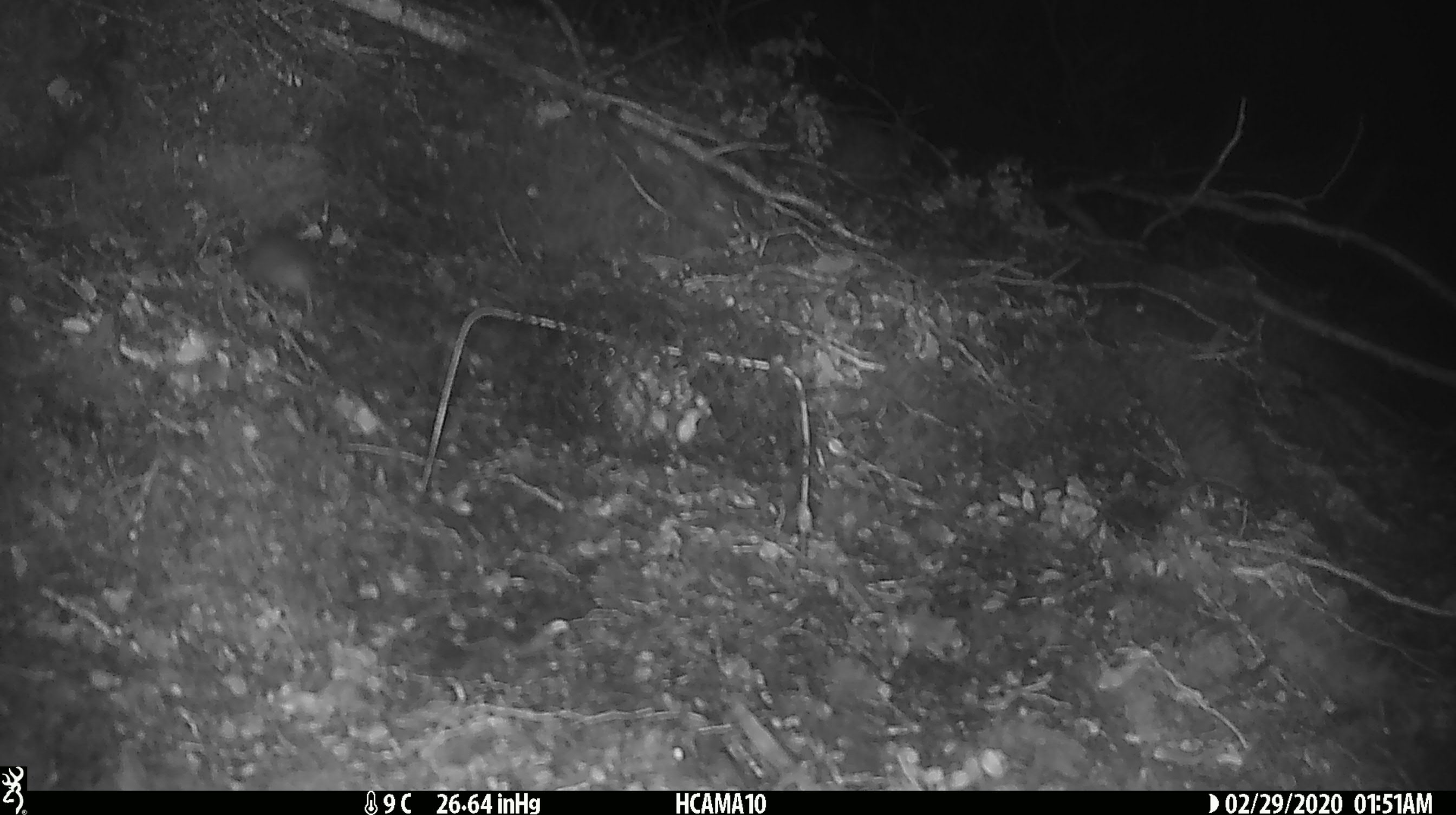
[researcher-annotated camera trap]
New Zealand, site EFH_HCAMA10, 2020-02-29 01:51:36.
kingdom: Animalia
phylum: Chordata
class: Mammalia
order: Rodentia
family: Muridae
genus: Mus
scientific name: Mus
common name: mouse